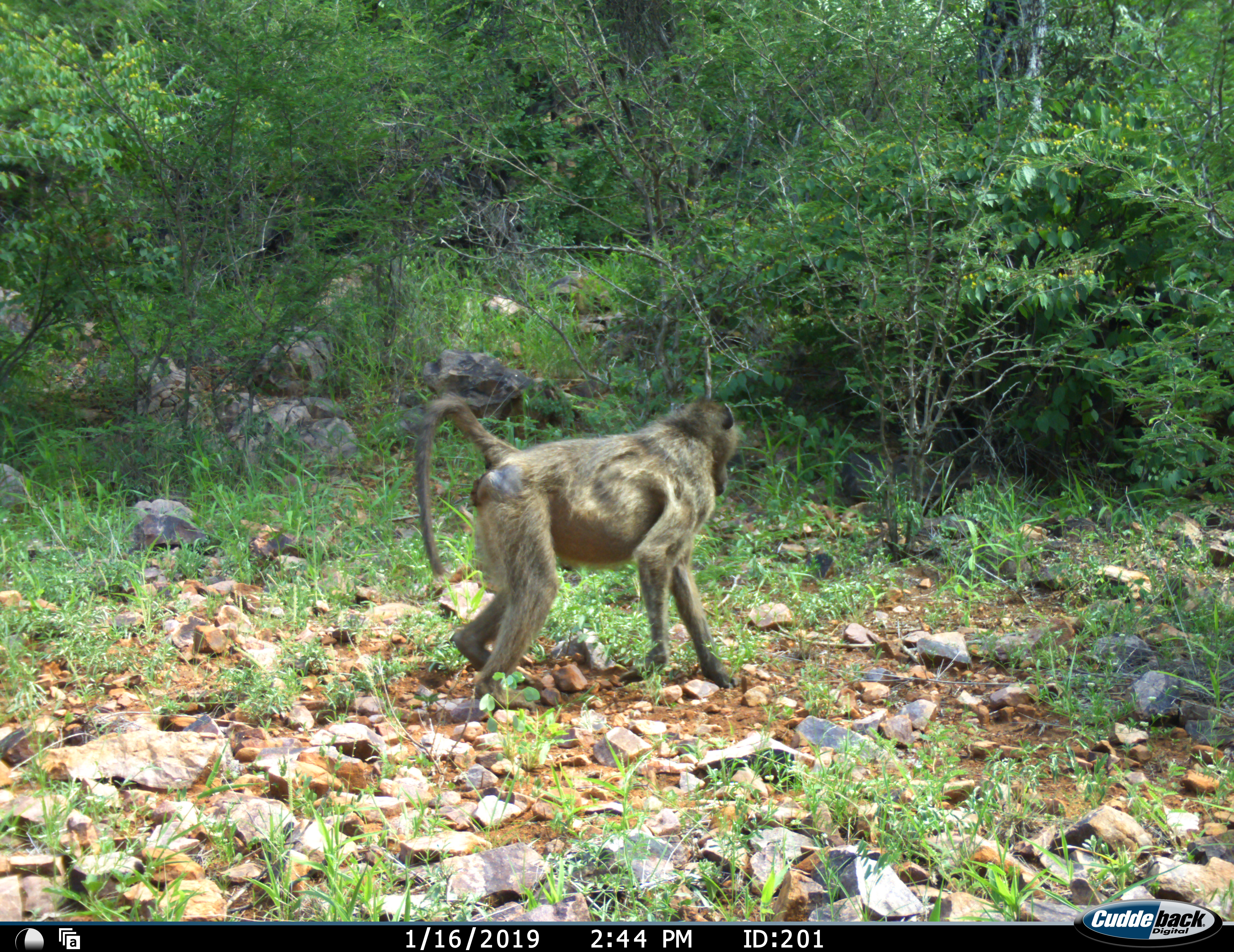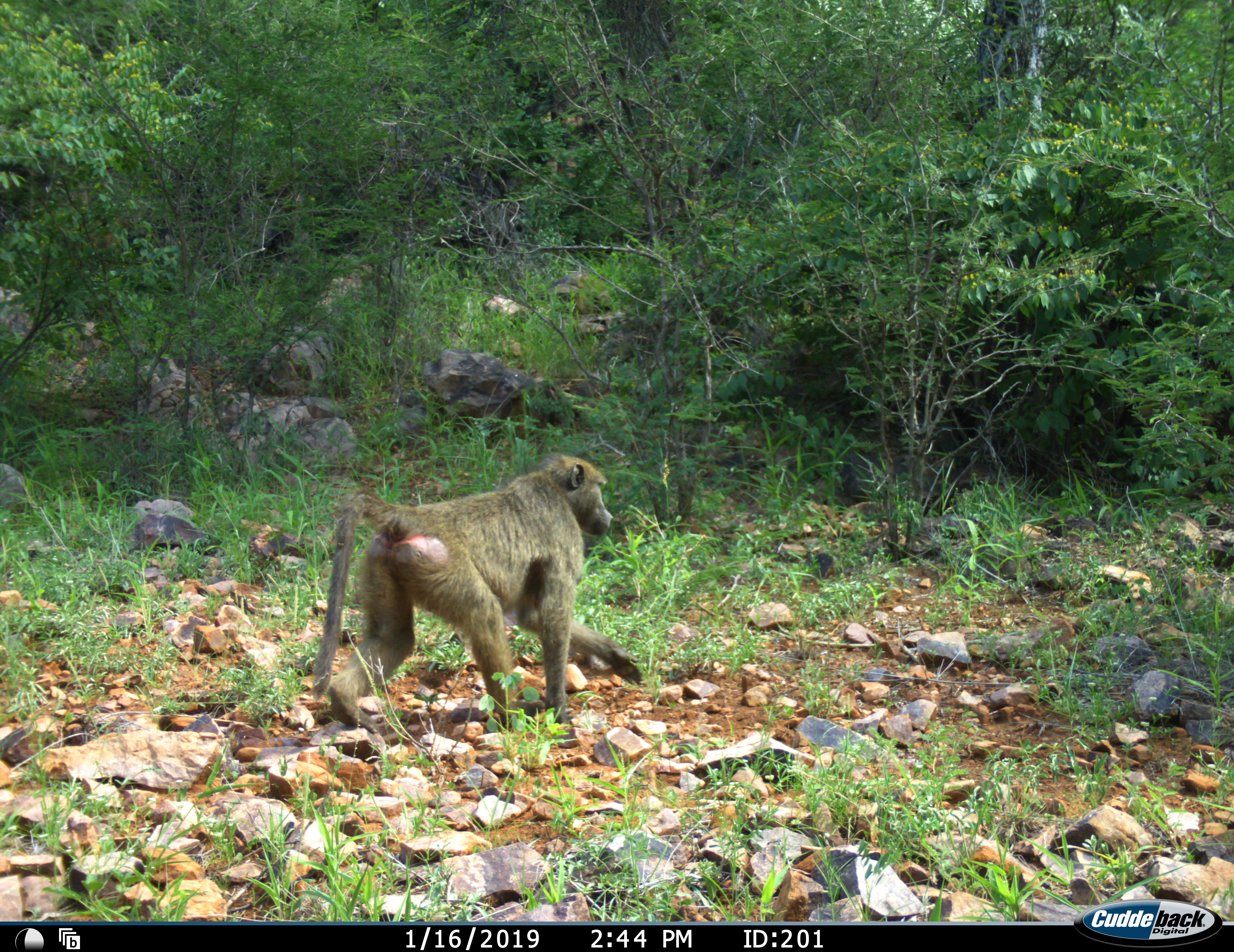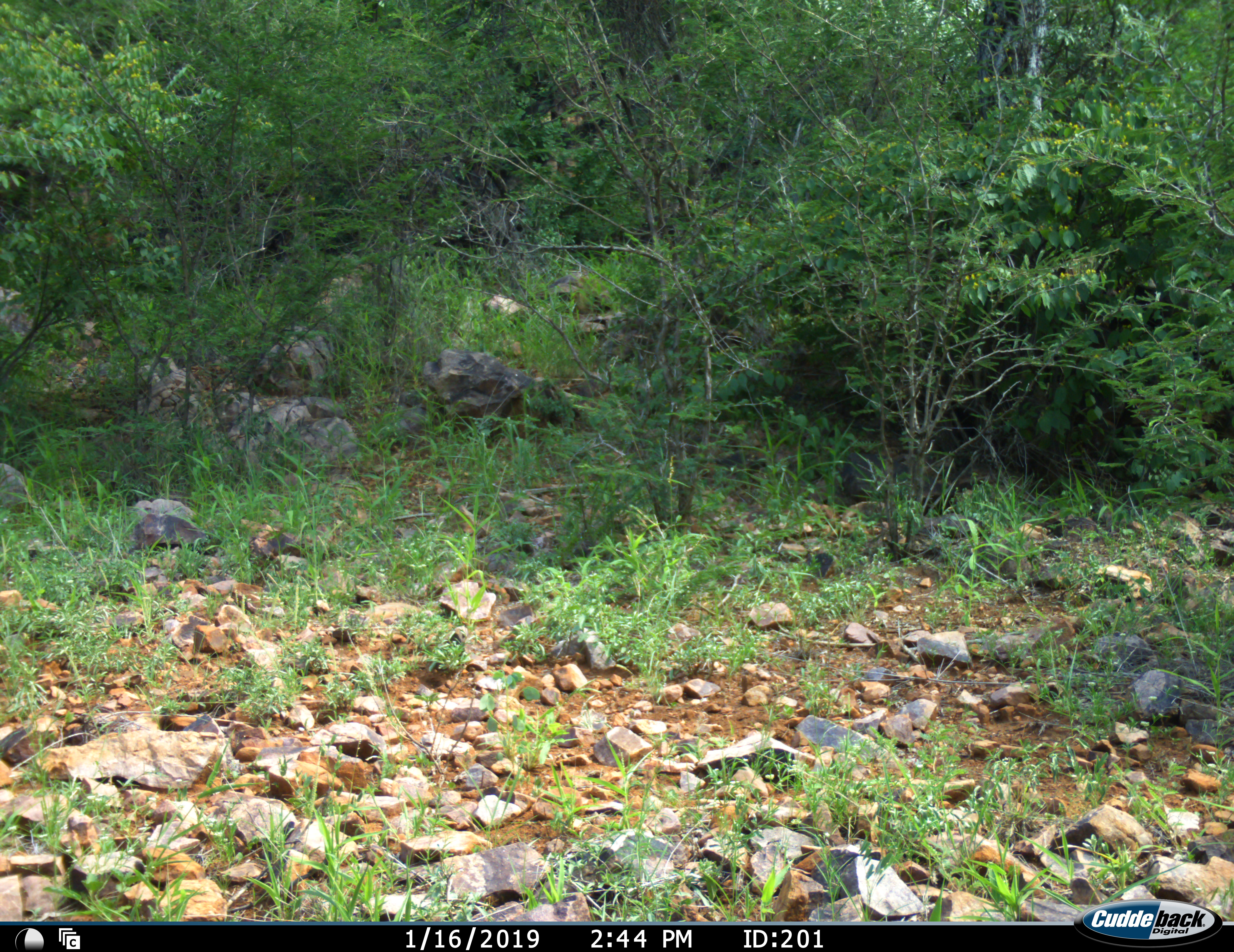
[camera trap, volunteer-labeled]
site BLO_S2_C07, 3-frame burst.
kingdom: Animalia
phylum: Chordata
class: Mammalia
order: Primates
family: Cercopithecidae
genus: Papio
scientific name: Papio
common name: baboon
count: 1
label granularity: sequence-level